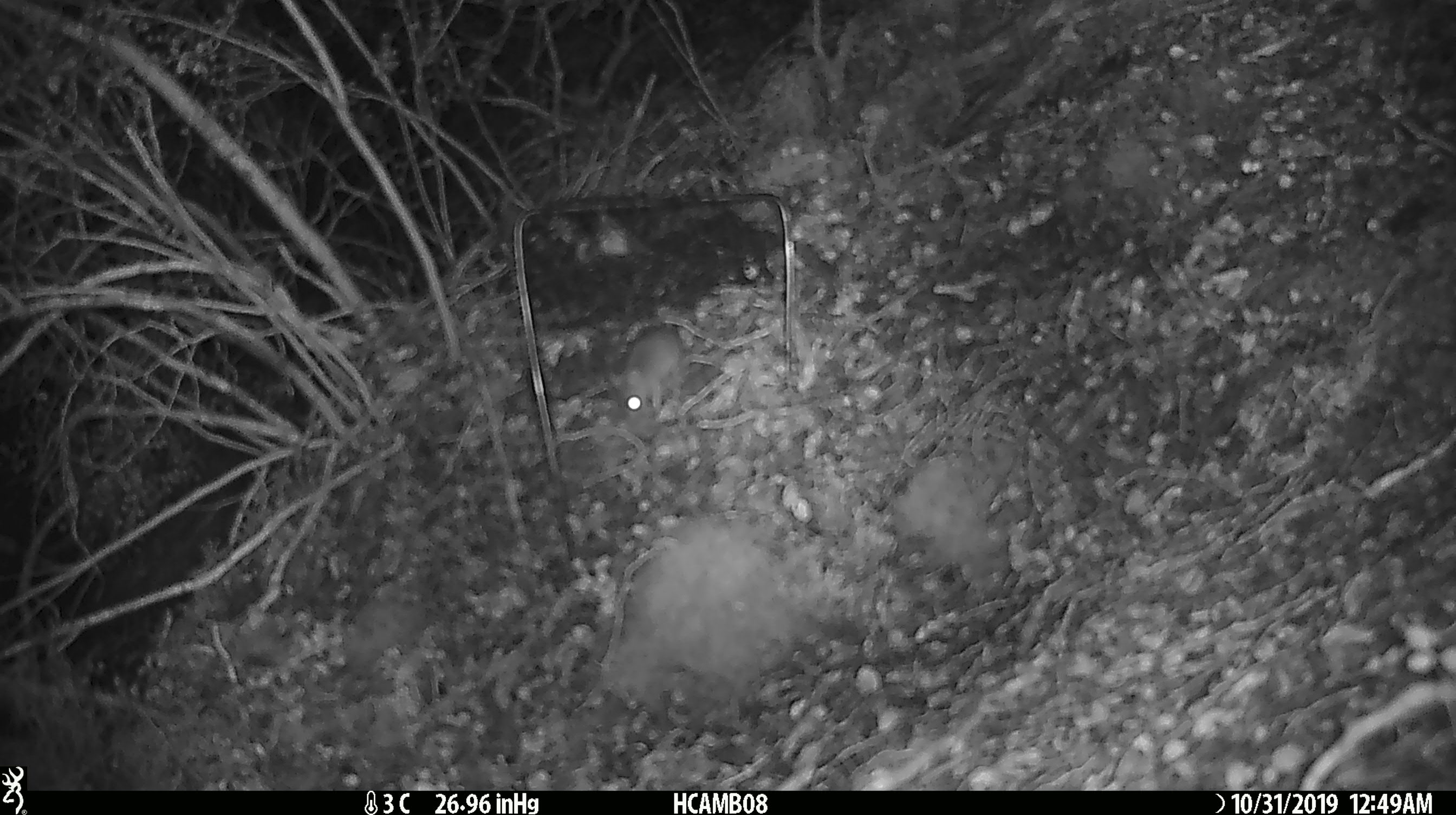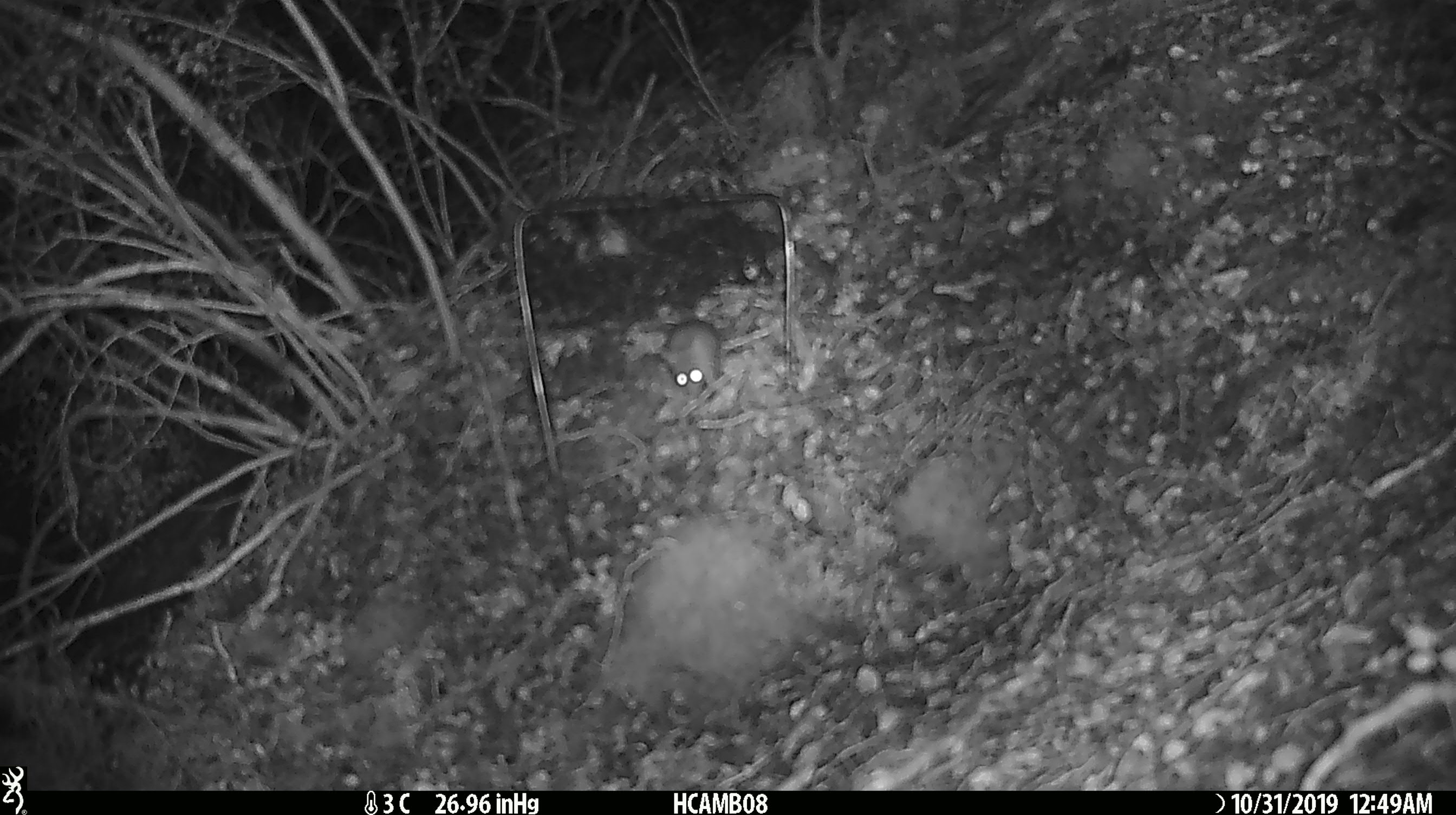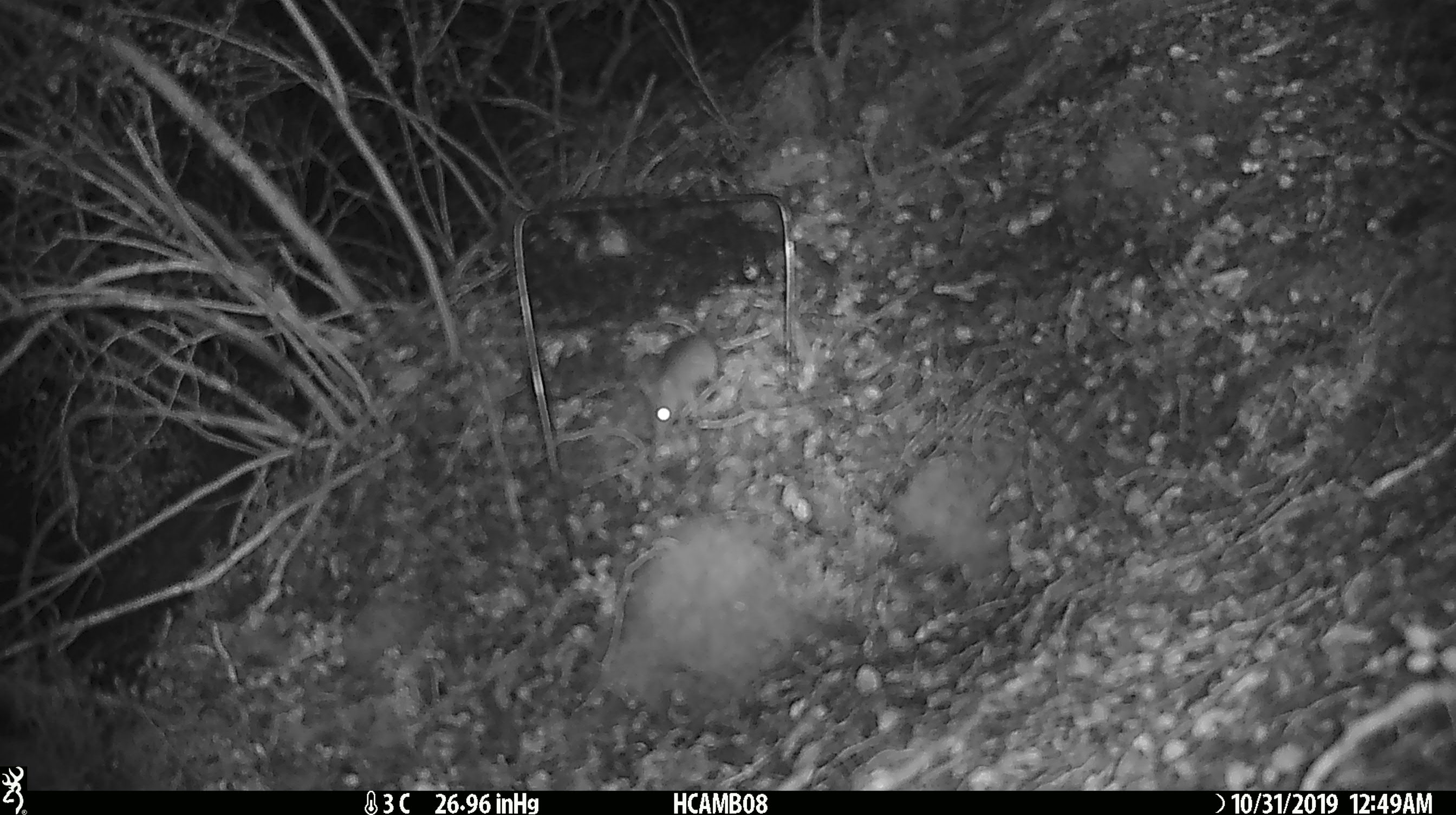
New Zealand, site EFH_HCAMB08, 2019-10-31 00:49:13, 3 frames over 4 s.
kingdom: Animalia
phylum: Chordata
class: Mammalia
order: Rodentia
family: Muridae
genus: Mus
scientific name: Mus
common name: mouse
Mouse (Mus).